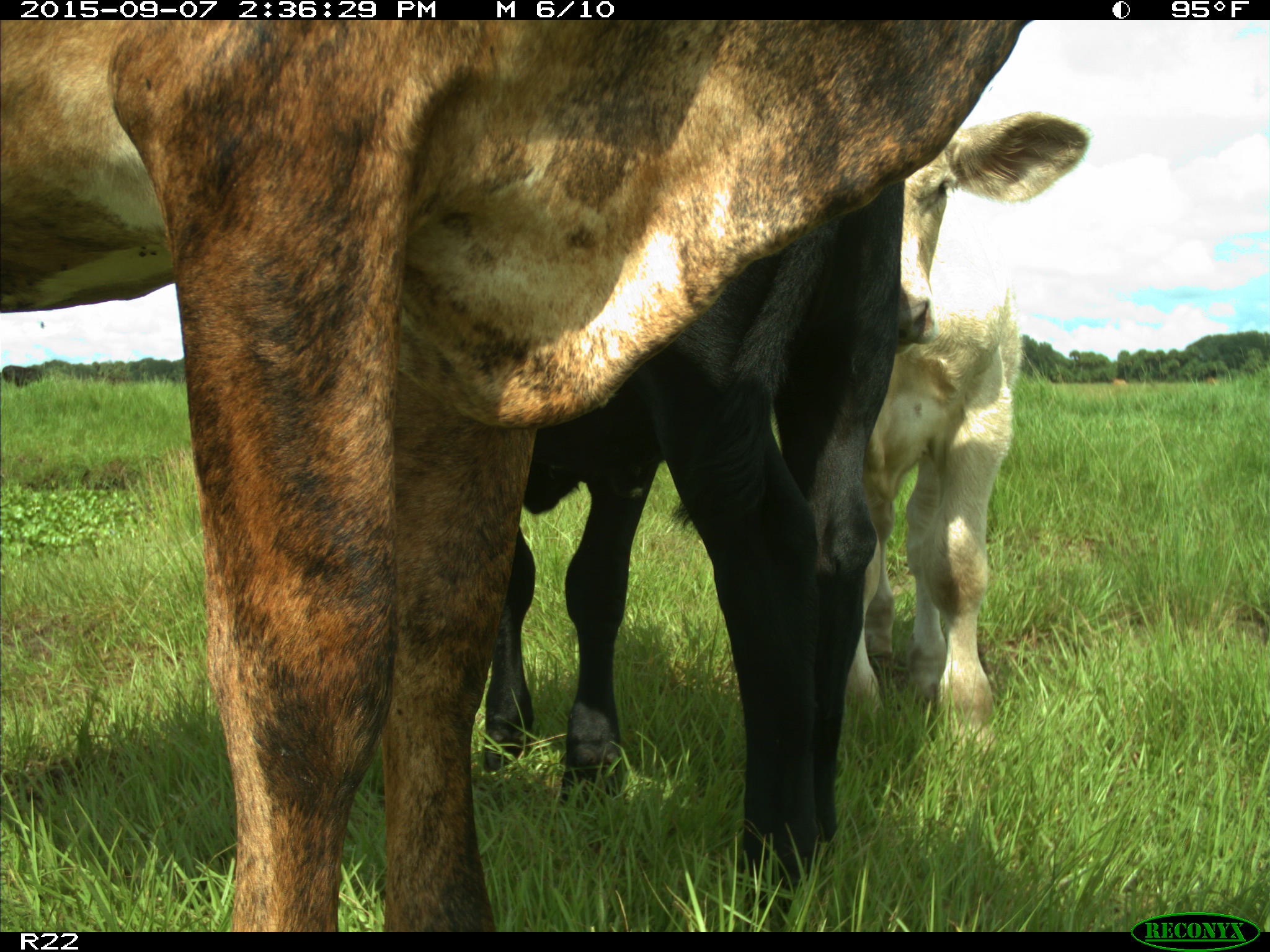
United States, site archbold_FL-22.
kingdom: Animalia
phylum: Chordata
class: Mammalia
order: Artiodactyla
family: Bovidae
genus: Bos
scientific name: Bos taurus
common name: domestic cow